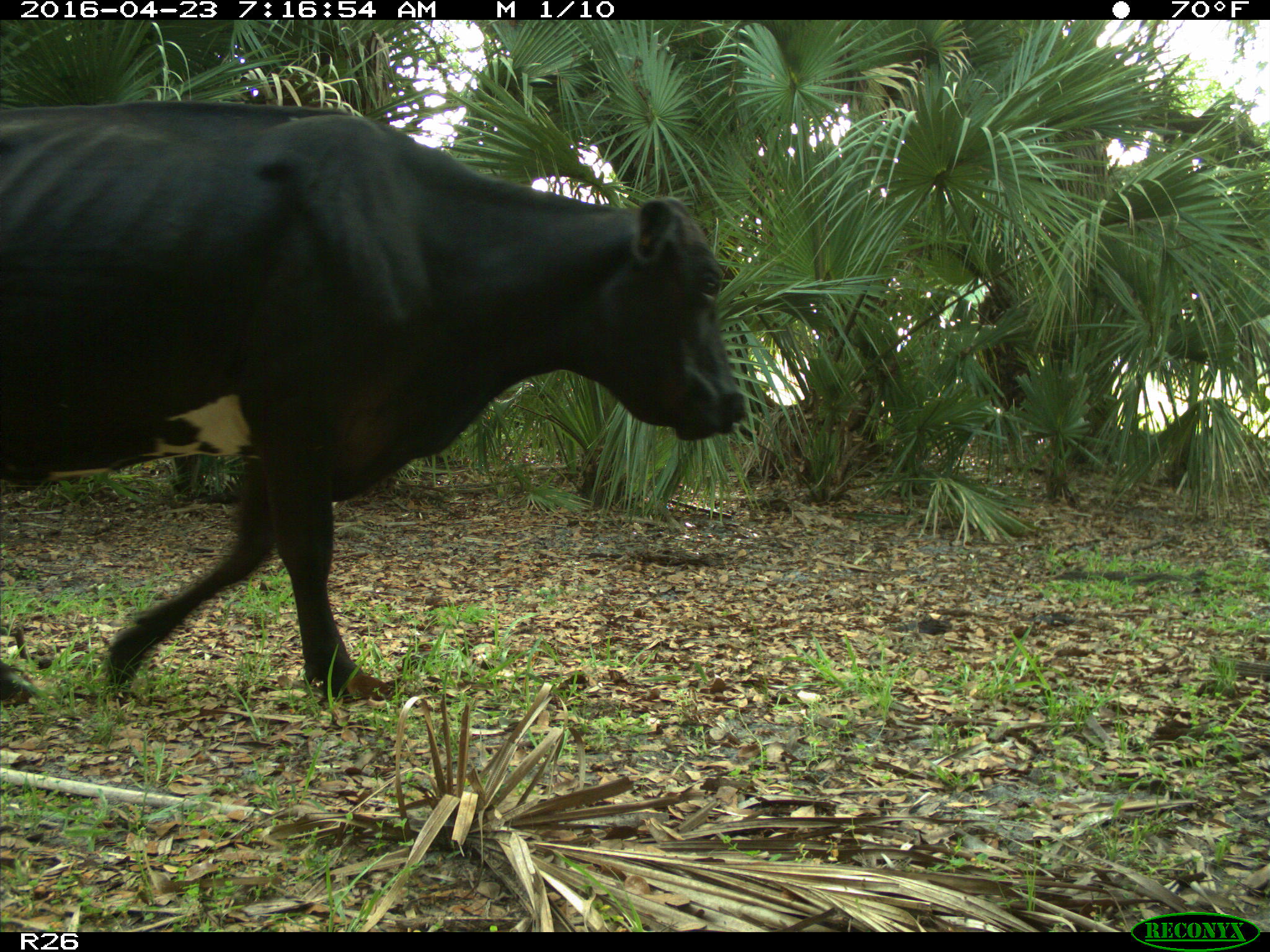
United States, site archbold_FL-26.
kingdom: Animalia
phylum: Chordata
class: Mammalia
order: Artiodactyla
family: Bovidae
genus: Bos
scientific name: Bos taurus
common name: domestic cow